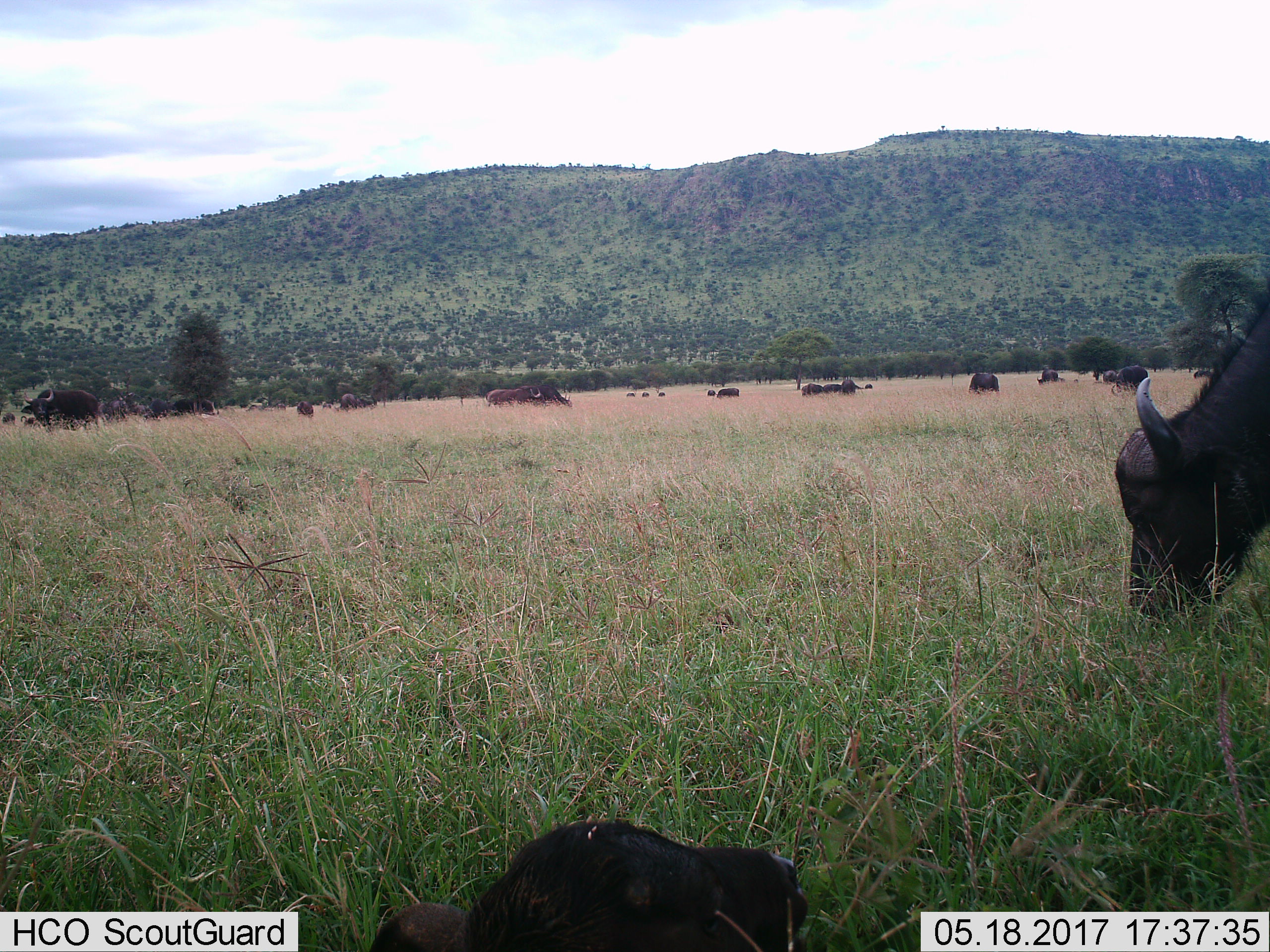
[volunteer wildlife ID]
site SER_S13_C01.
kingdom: Animalia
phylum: Chordata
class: Mammalia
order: Artiodactyla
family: Bovidae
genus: Syncerus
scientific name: Syncerus caffer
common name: african buffalo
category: buffalo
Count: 11-50.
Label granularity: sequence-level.